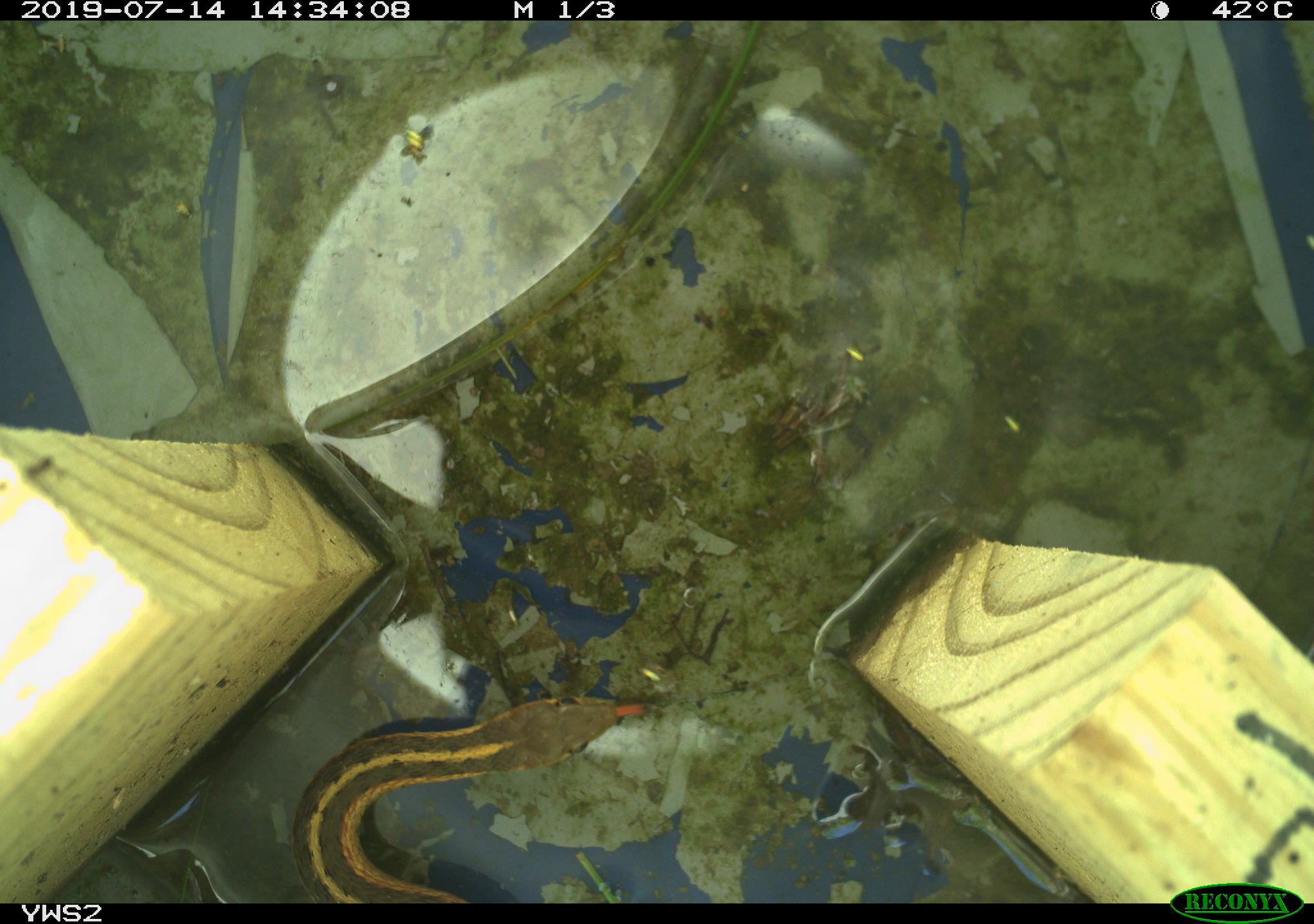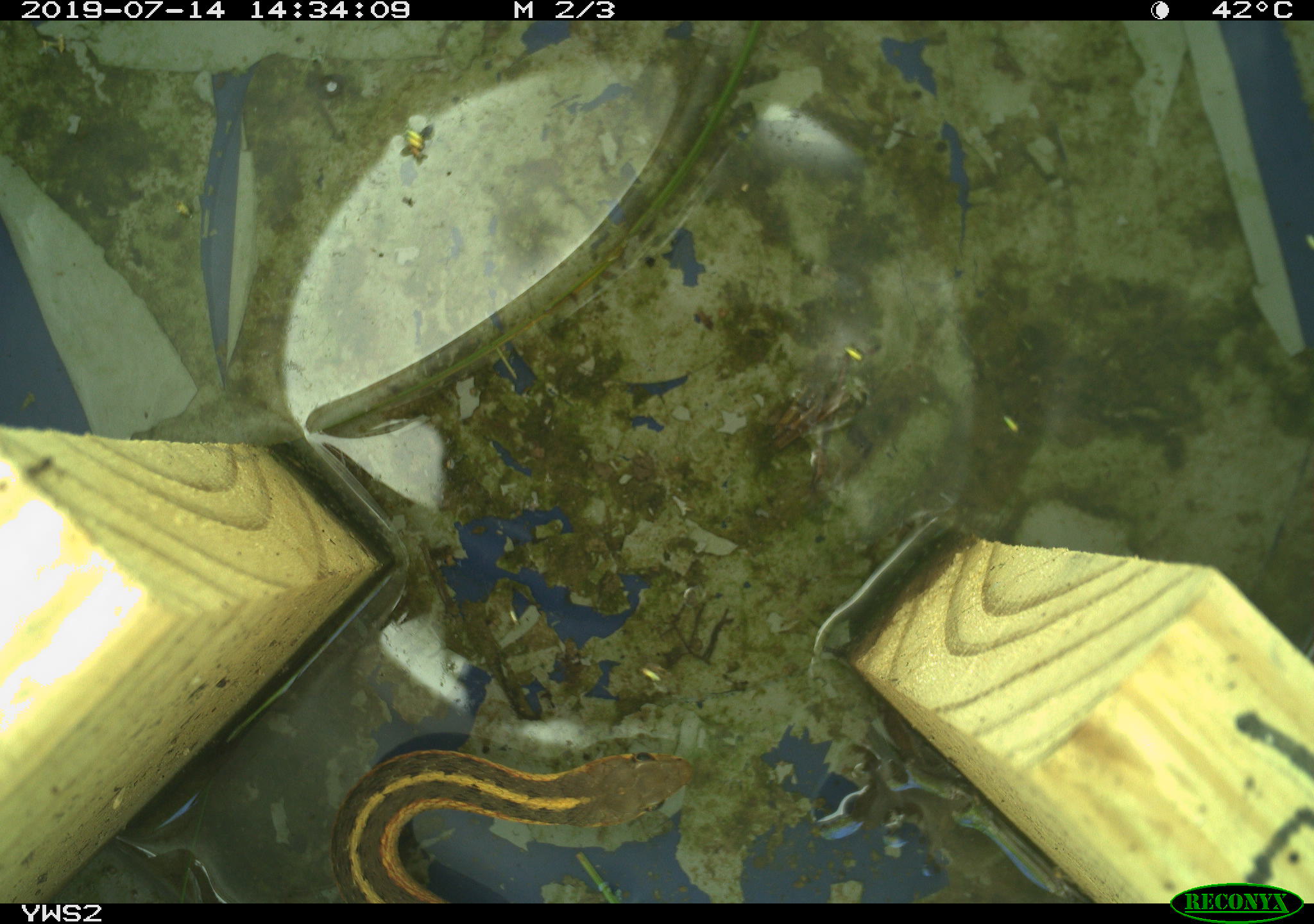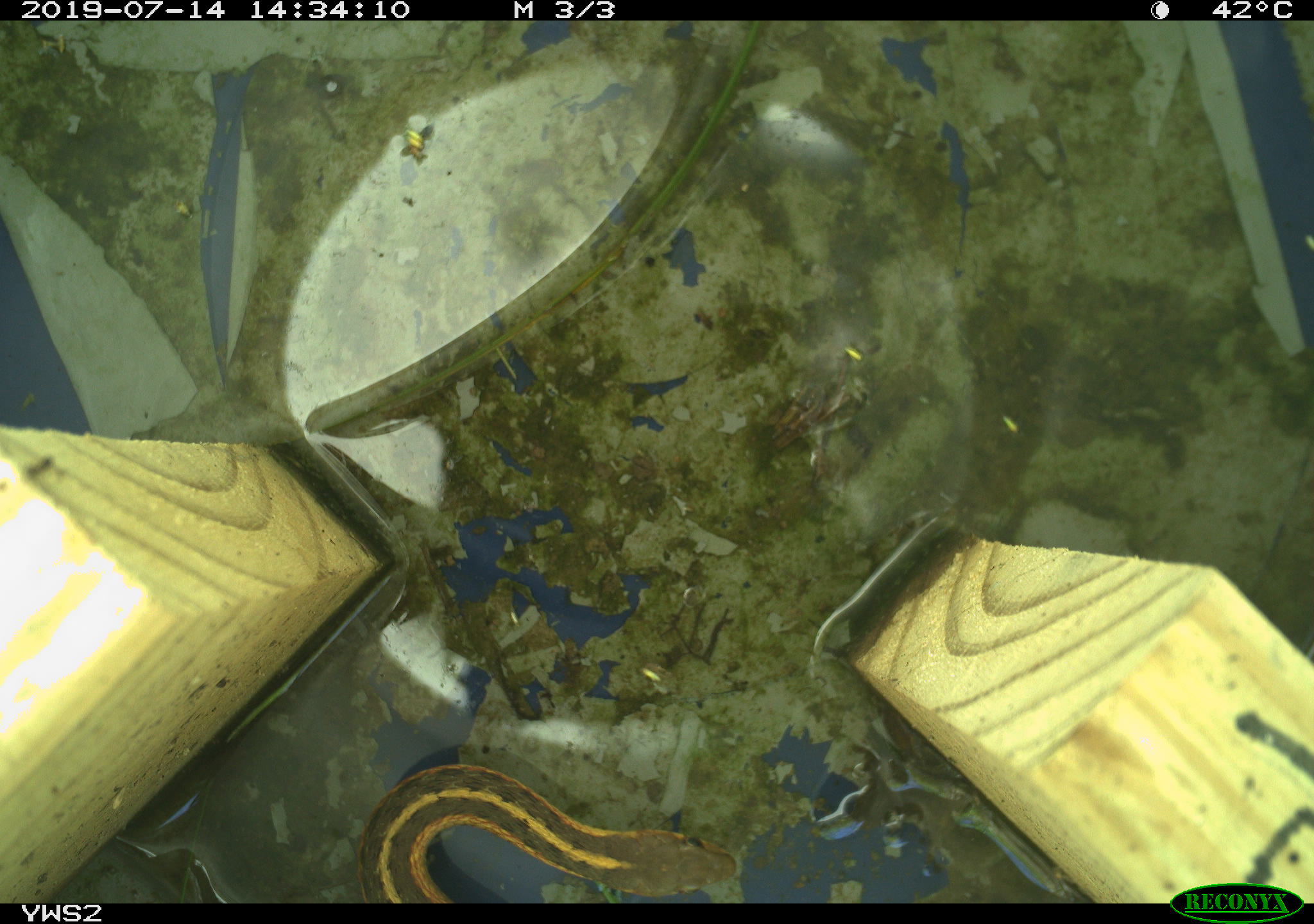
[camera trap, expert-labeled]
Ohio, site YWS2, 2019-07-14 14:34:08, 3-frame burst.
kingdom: Animalia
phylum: Chordata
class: Reptilia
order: Squamata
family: Colubridae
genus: Thamnophis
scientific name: Thamnophis sirtalis sirtalis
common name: eastern gartersnake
Eastern gartersnake (Thamnophis sirtalis sirtalis).